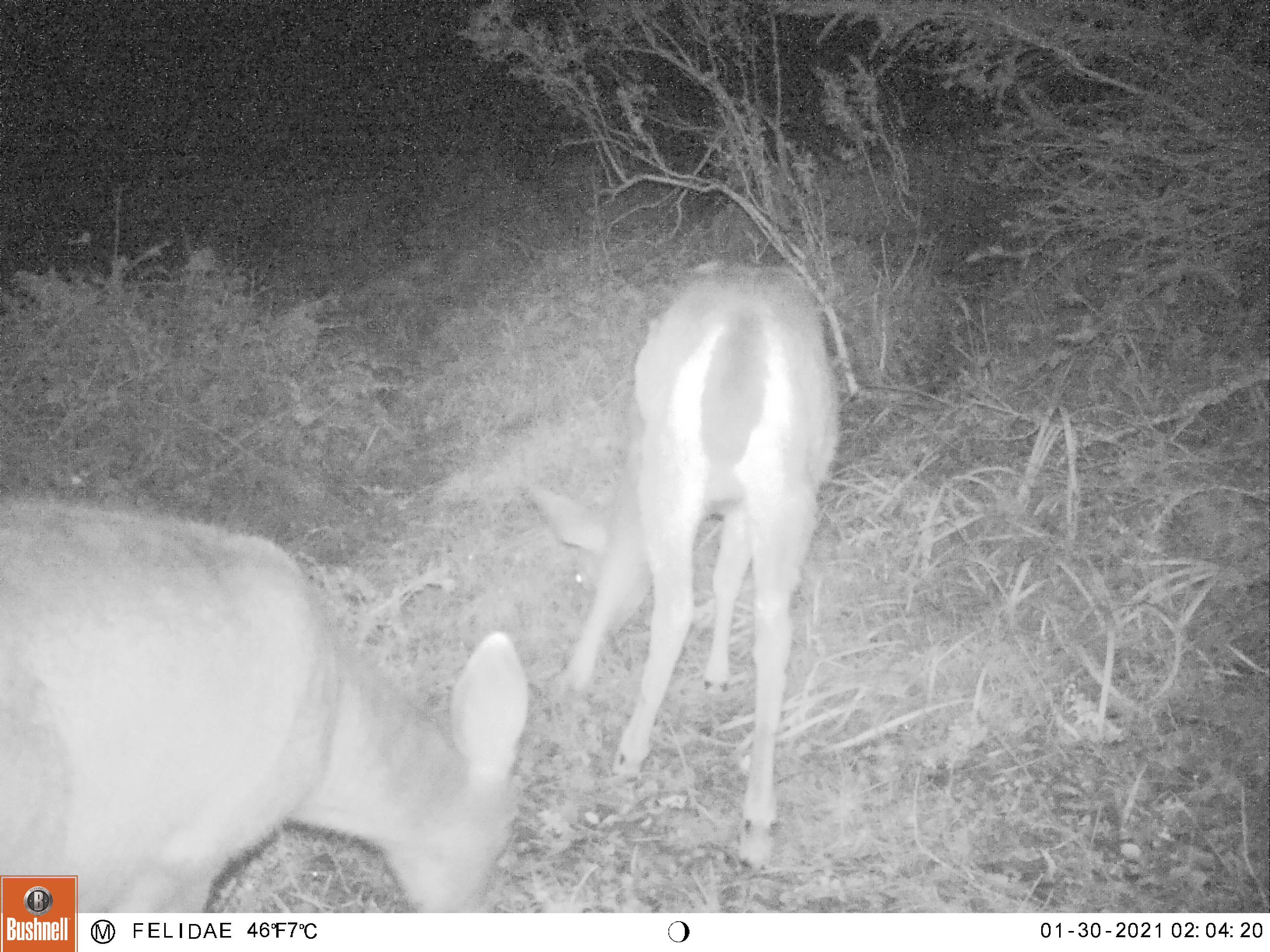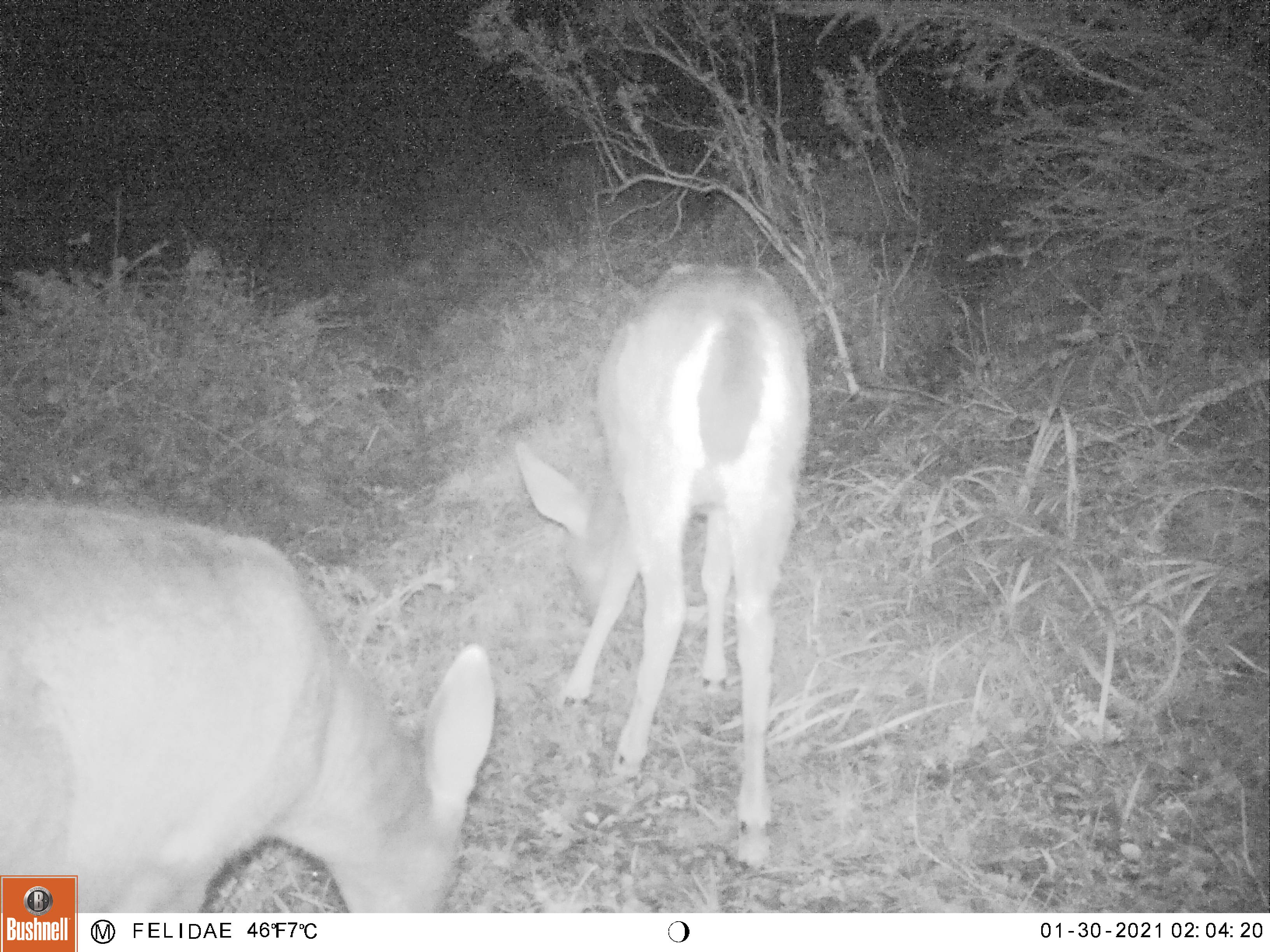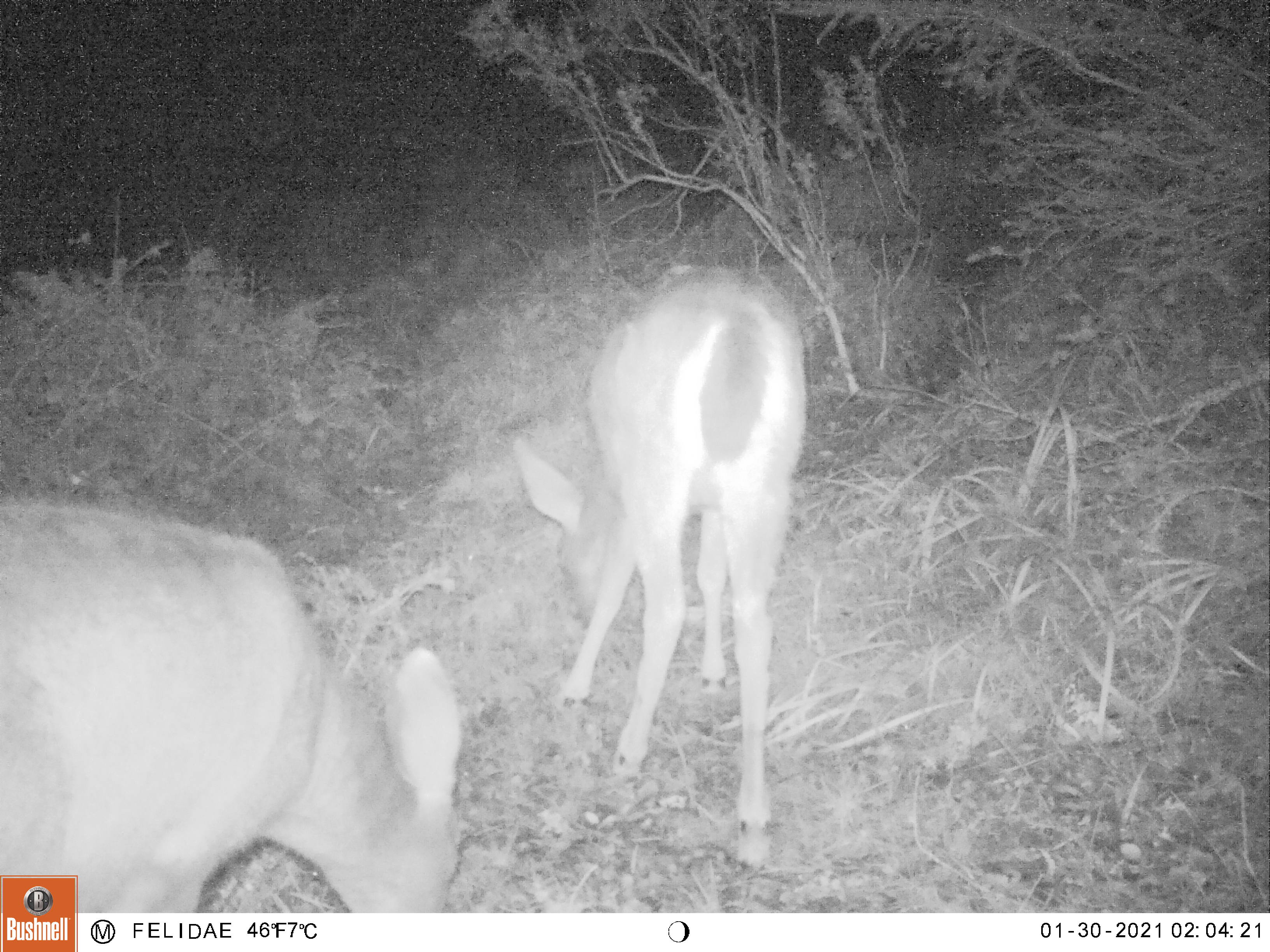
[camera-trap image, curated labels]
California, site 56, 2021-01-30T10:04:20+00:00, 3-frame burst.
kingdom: Animalia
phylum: Chordata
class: Mammalia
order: Artiodactyla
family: Cervidae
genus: Odocoileus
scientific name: Odocoileus hemionus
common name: mule deer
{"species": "mule deer (Odocoileus hemionus)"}